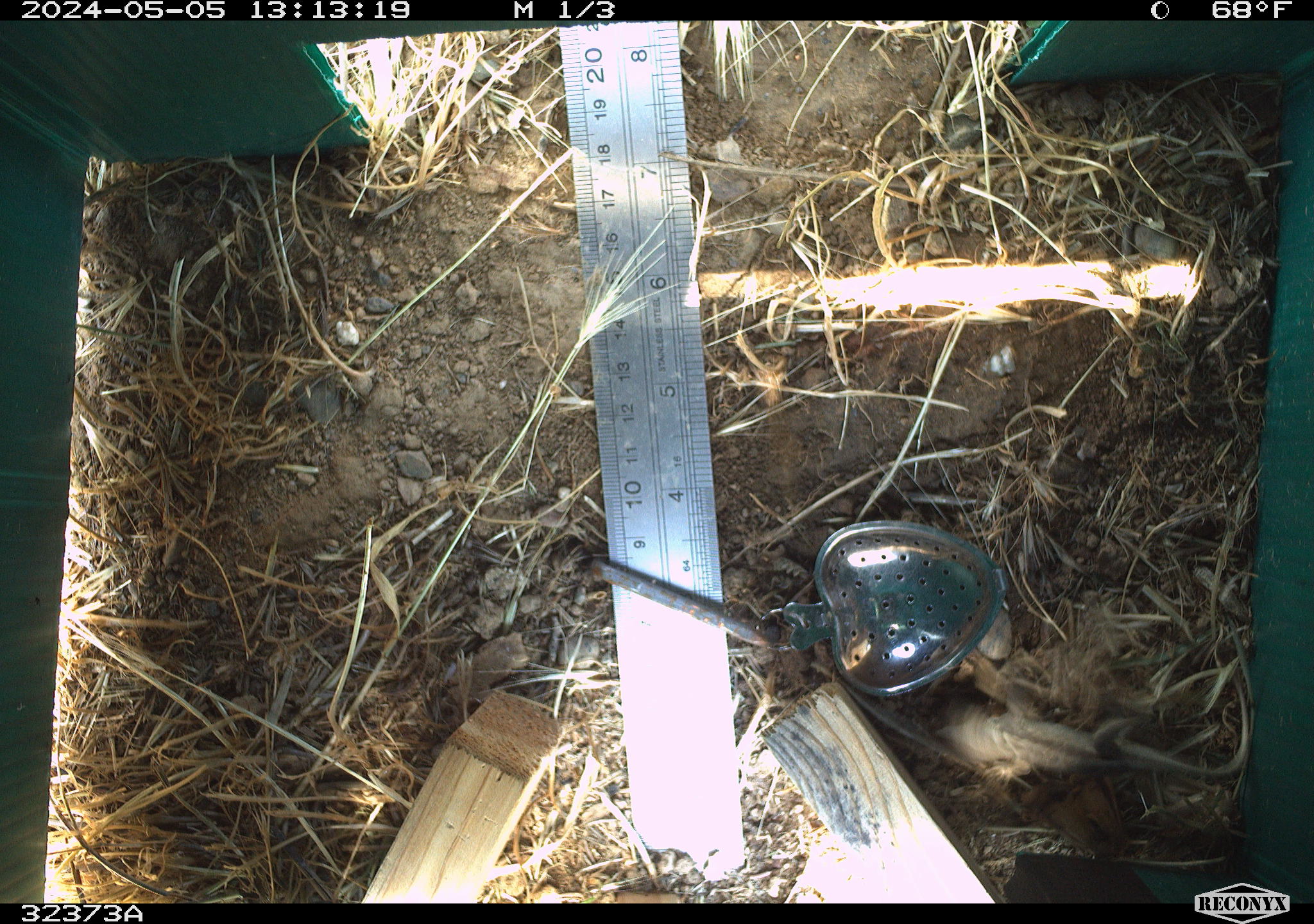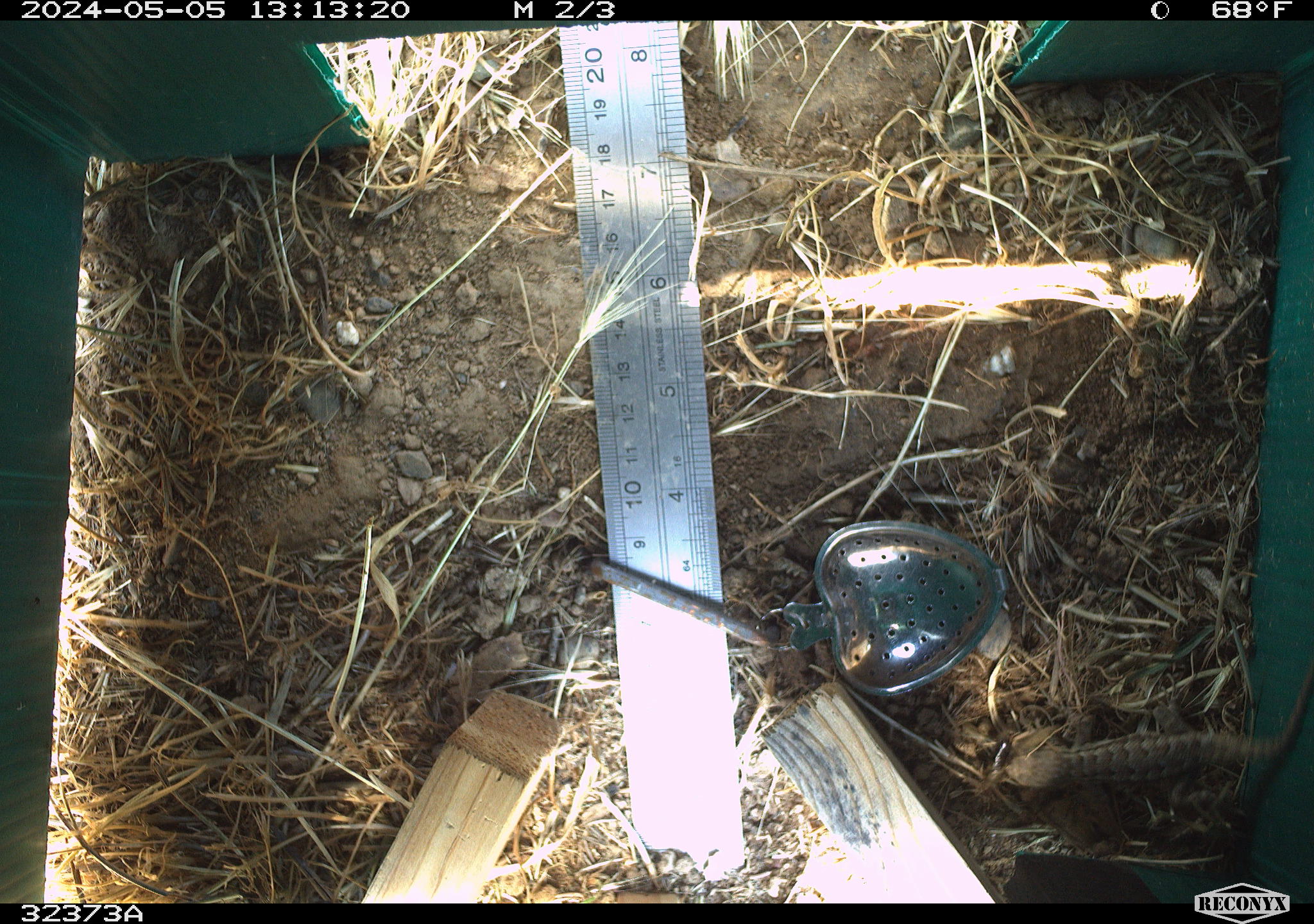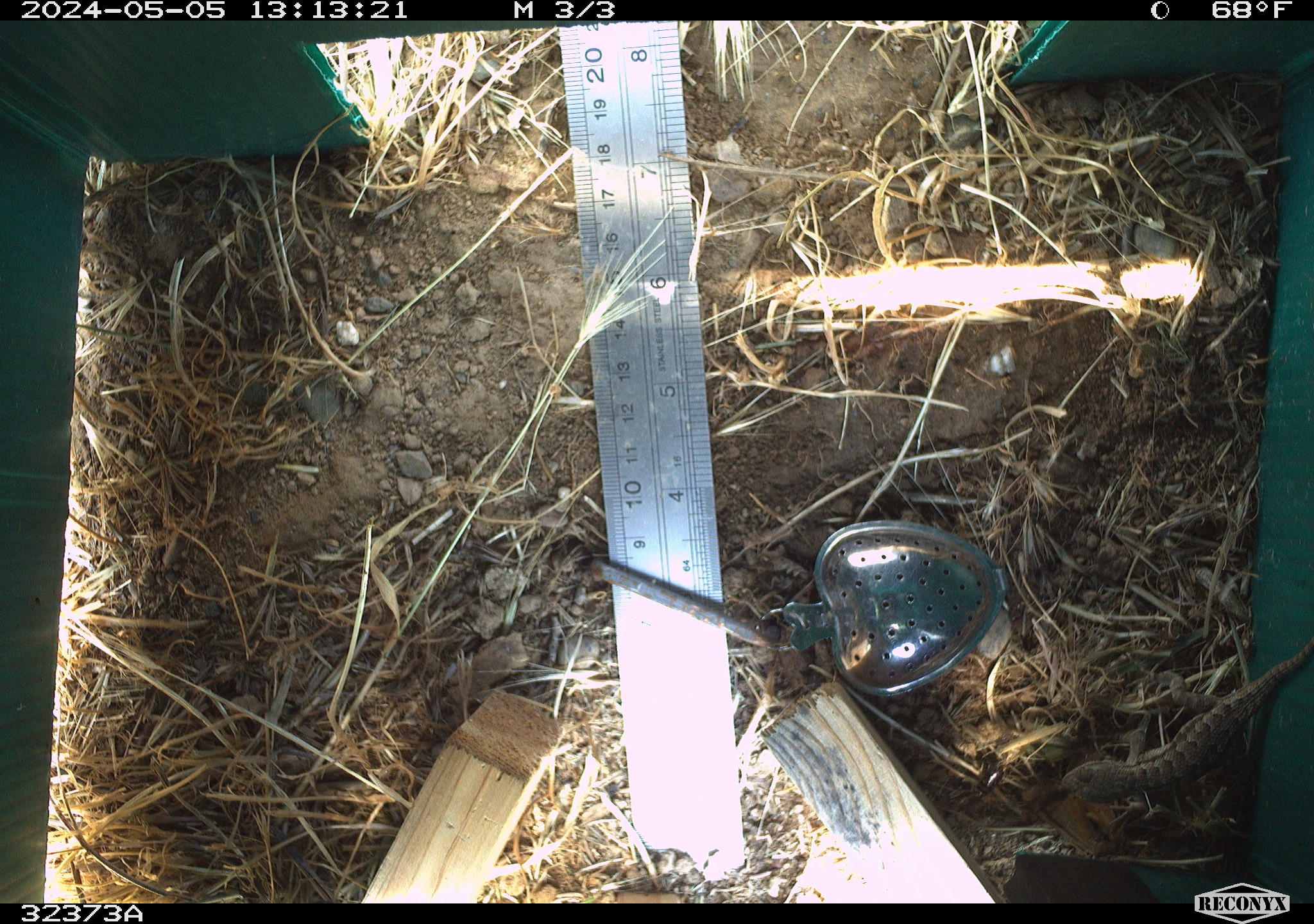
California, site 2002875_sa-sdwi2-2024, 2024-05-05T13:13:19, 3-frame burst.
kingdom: Animalia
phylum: Chordata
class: Reptilia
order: Squamata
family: Phrynosomatidae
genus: Sceloporus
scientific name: Sceloporus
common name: spiny lizards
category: sceloporus species